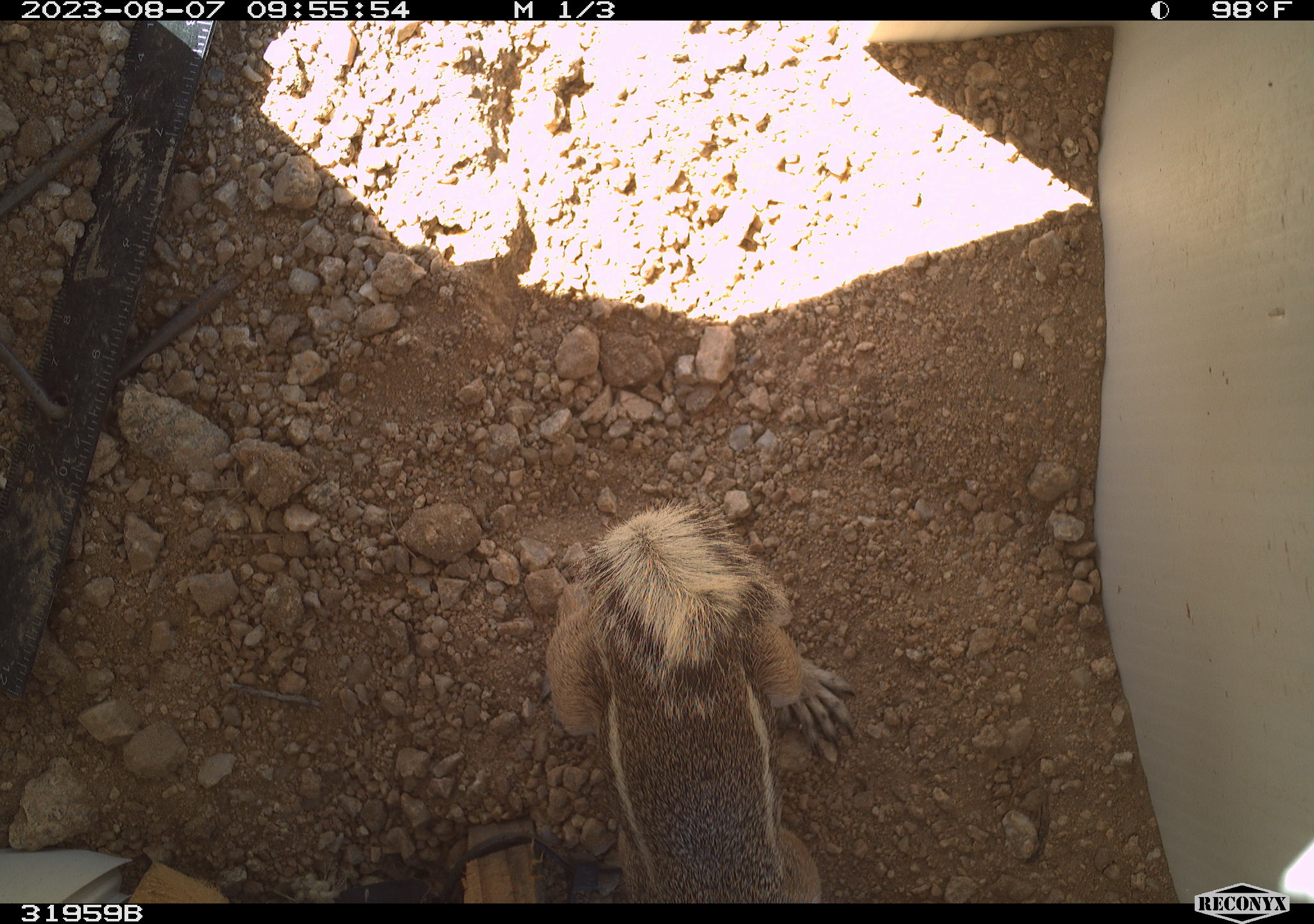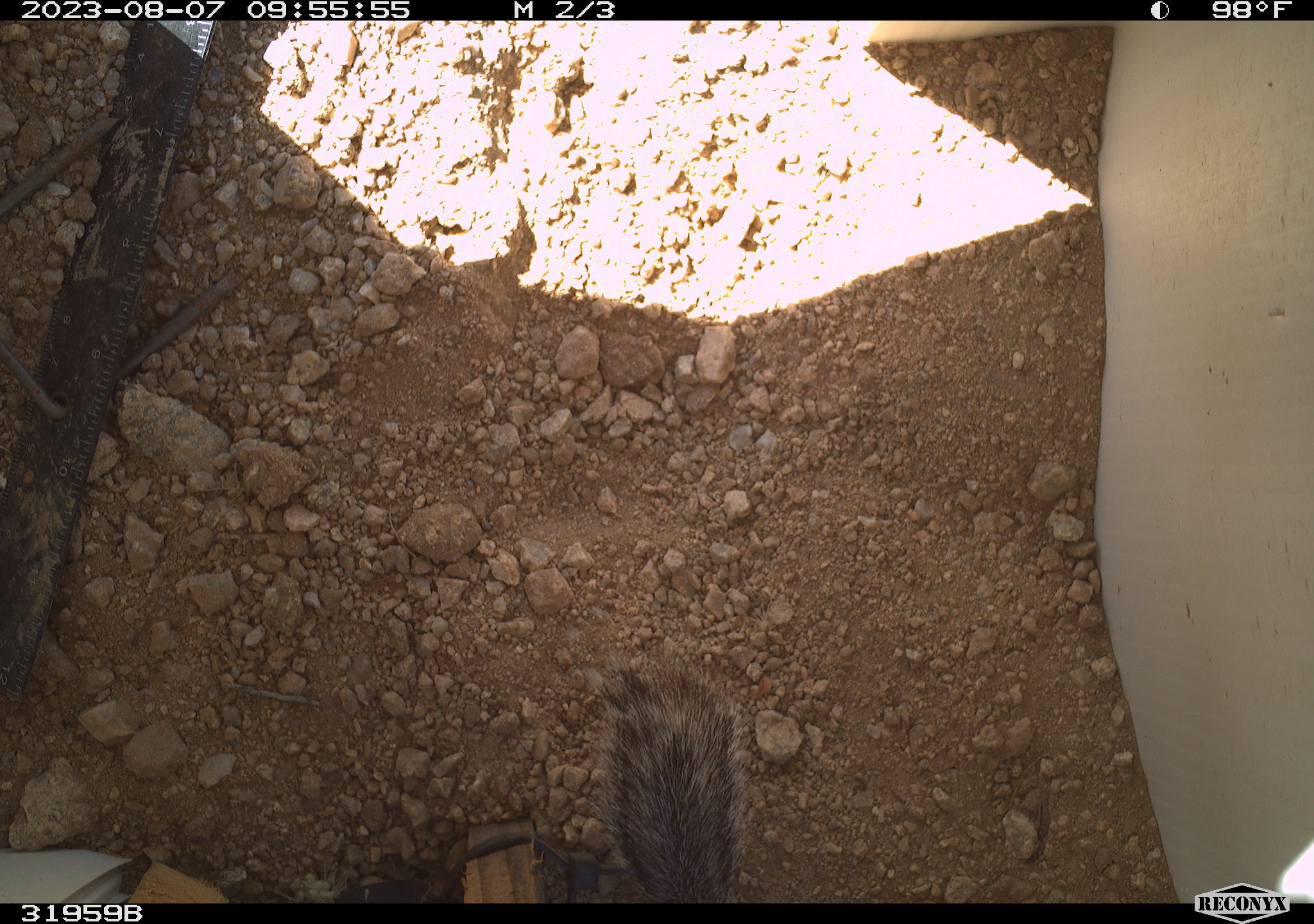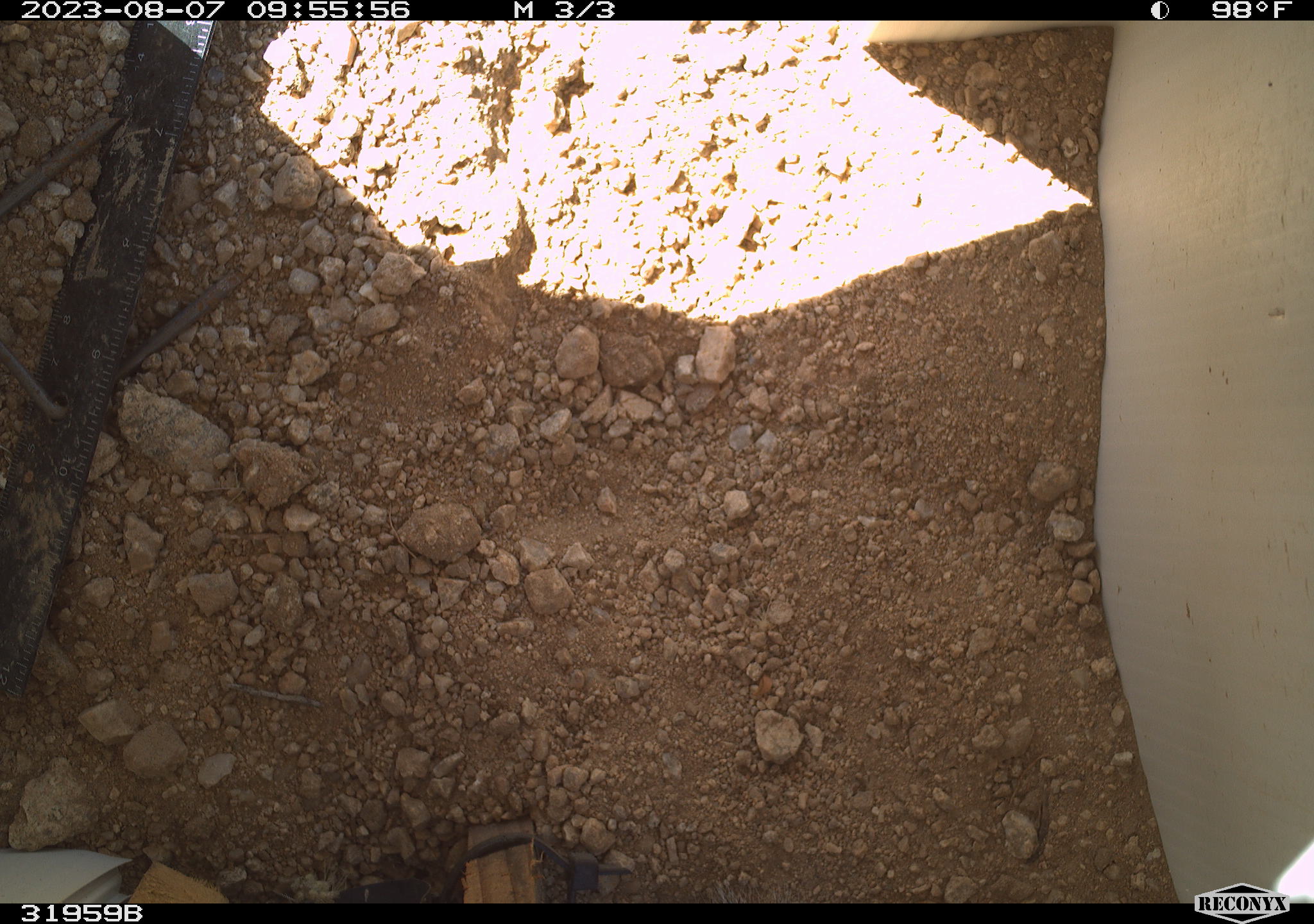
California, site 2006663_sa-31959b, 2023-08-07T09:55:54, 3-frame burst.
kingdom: Animalia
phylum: Chordata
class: Mammalia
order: Rodentia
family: Sciuridae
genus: Ammospermophilus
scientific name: Ammospermophilus leucurus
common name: white-tailed antelope squirrel